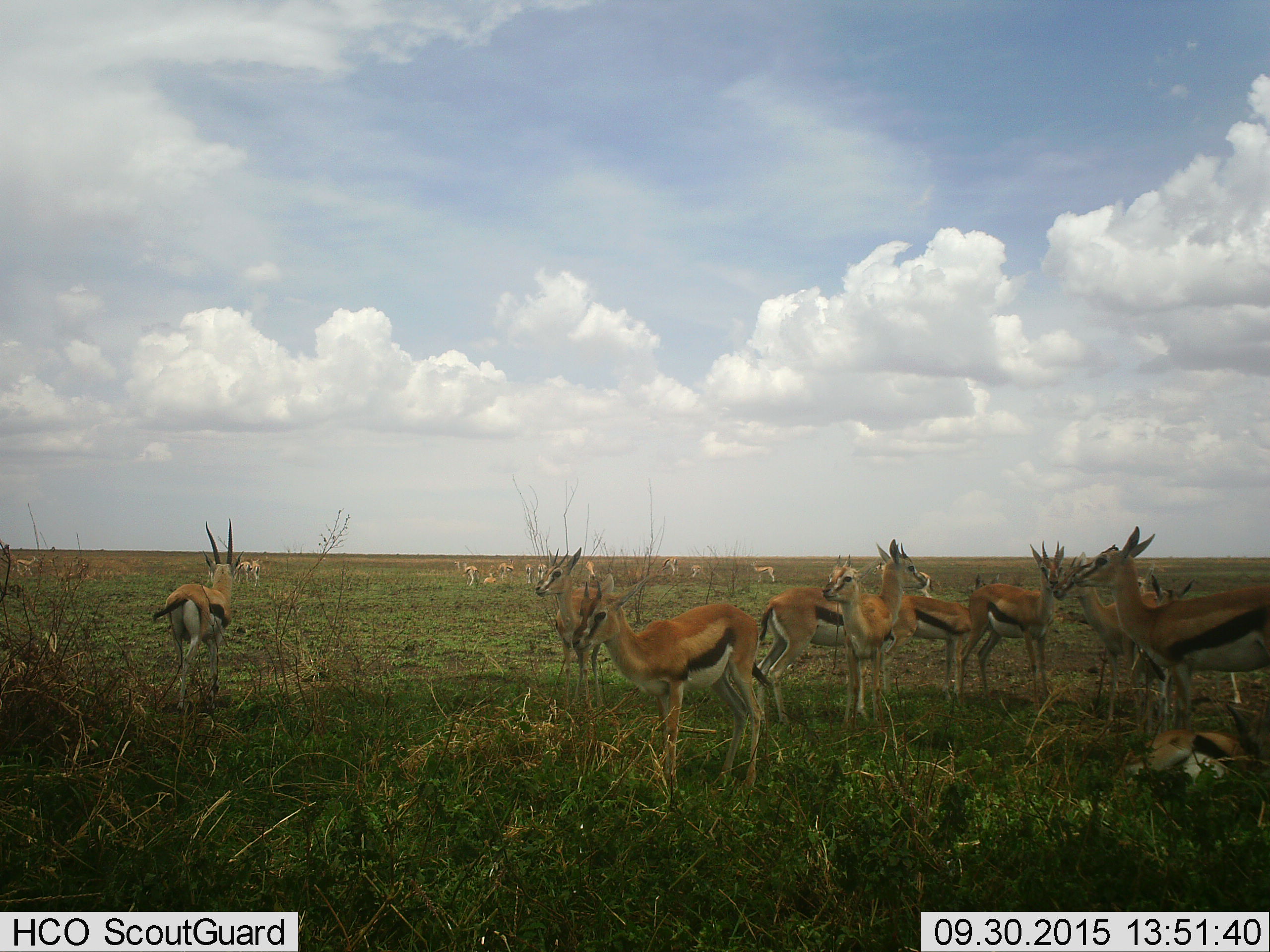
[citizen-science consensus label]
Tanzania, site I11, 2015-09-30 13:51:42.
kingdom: Animalia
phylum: Chordata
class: Mammalia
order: Artiodactyla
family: Bovidae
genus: Eudorcas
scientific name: Eudorcas thomsonii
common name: thomson's gazelle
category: gazellethomsons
Gazellethomsons (thomson's gazelle) (Eudorcas thomsonii), count 11-50. Behavior (volunteer vote fractions): standing 100%, resting 70%, moving 30%, interacting 20%. Young present (vote fraction): 30%. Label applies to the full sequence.